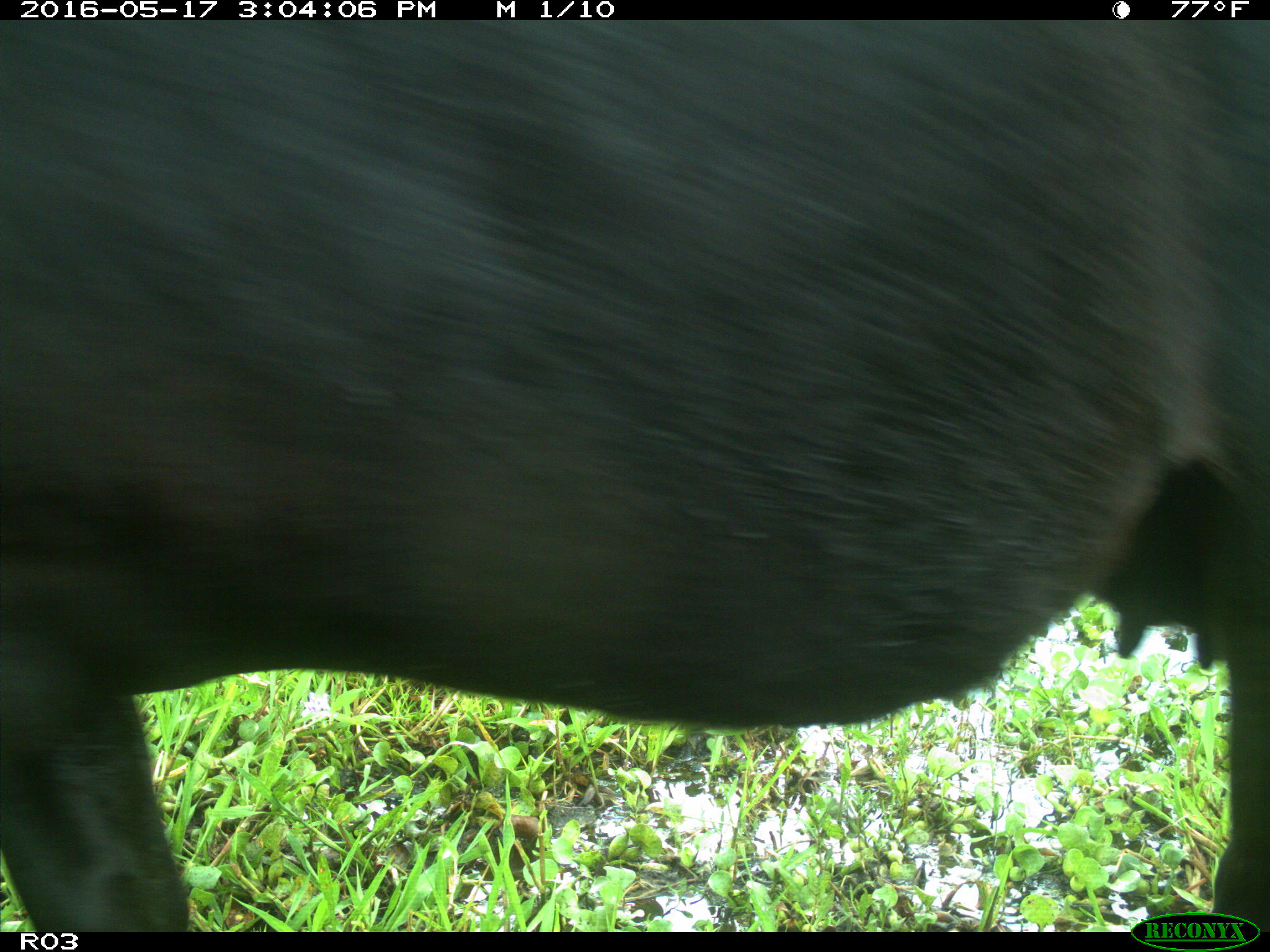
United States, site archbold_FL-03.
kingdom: Animalia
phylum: Chordata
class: Mammalia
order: Artiodactyla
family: Bovidae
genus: Bos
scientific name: Bos taurus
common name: domestic cow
Bos taurus (domestic cow).